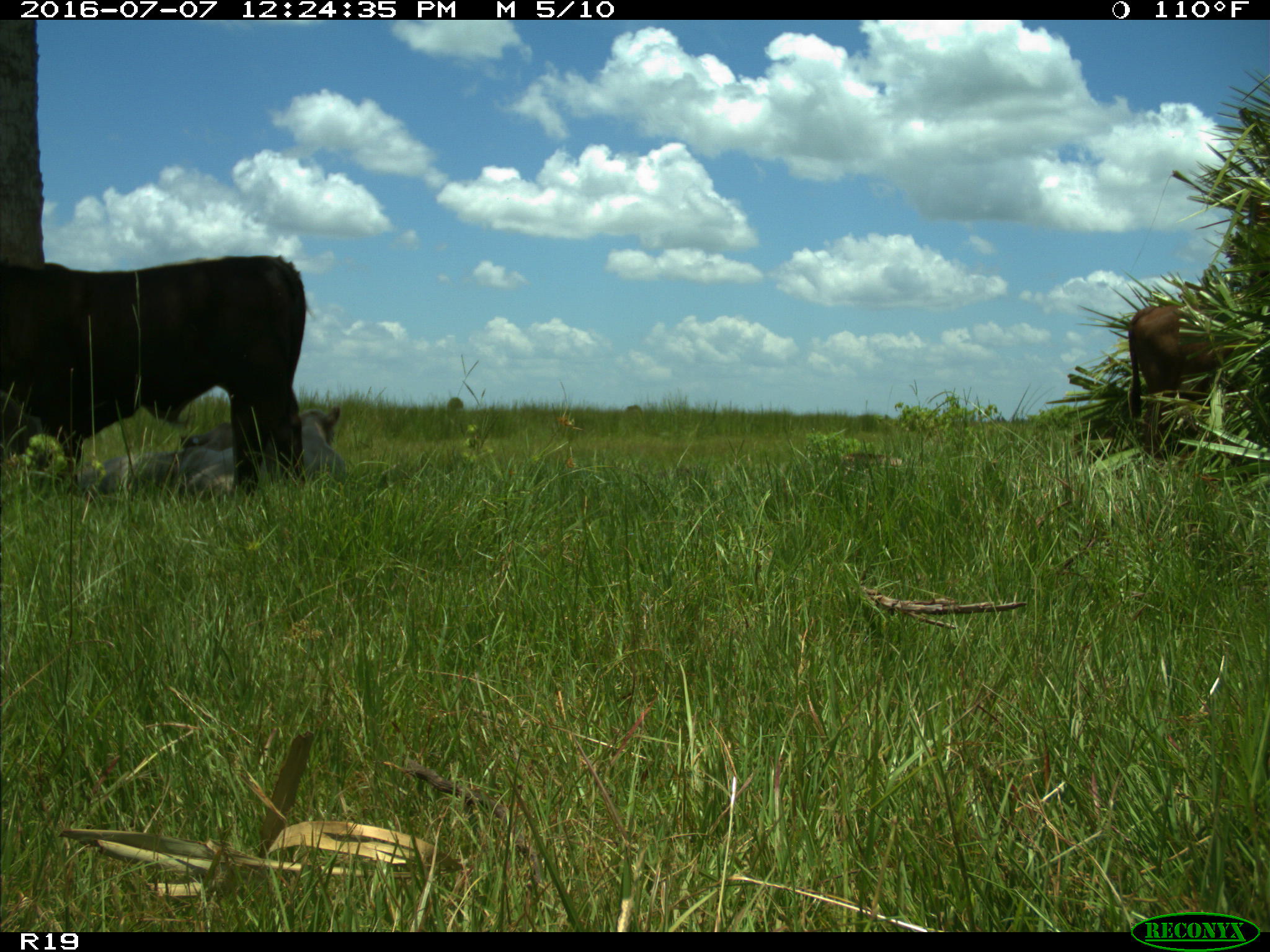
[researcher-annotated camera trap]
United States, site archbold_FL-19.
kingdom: Animalia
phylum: Chordata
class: Mammalia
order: Artiodactyla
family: Bovidae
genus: Bos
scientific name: Bos taurus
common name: domestic cow